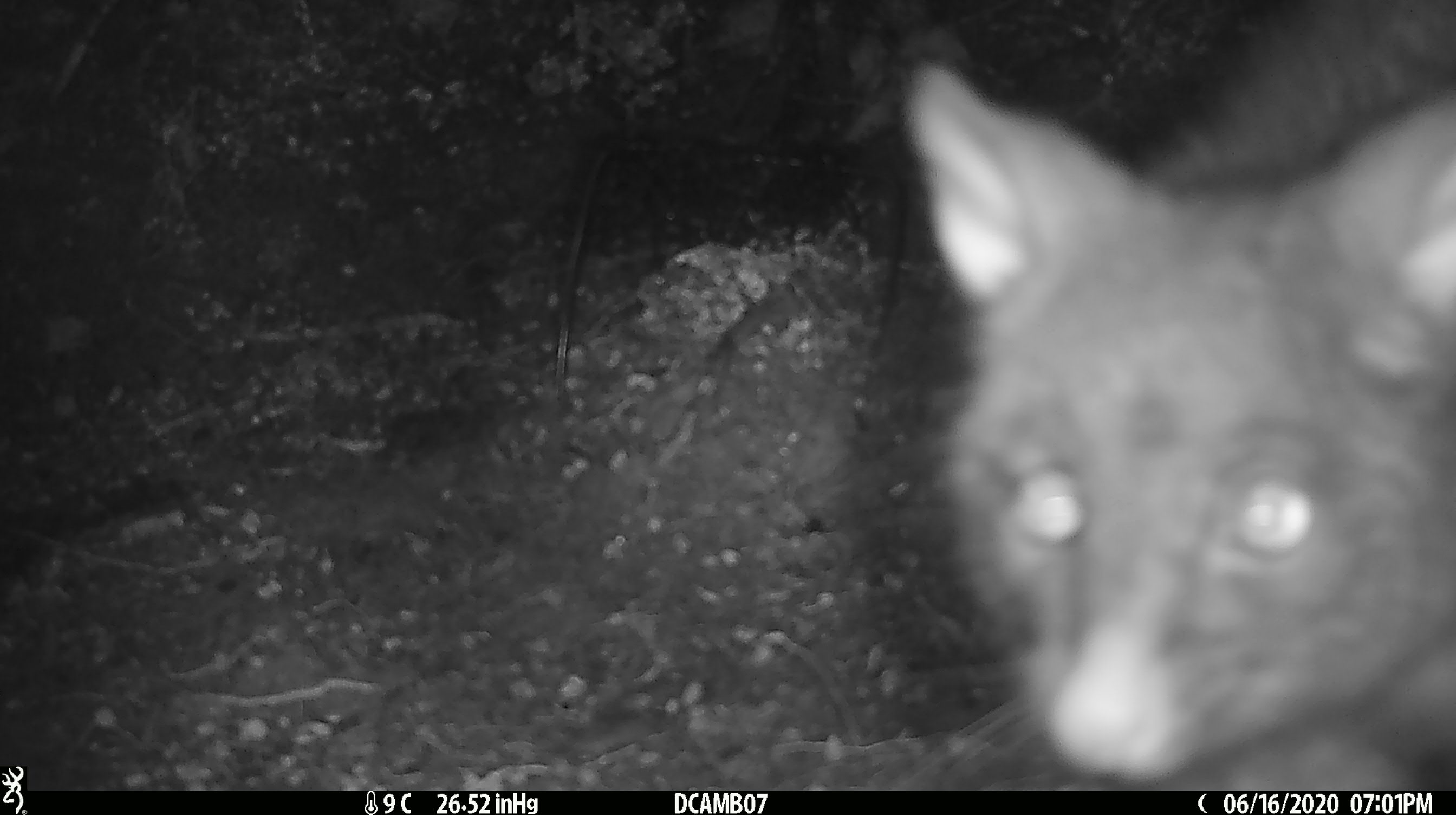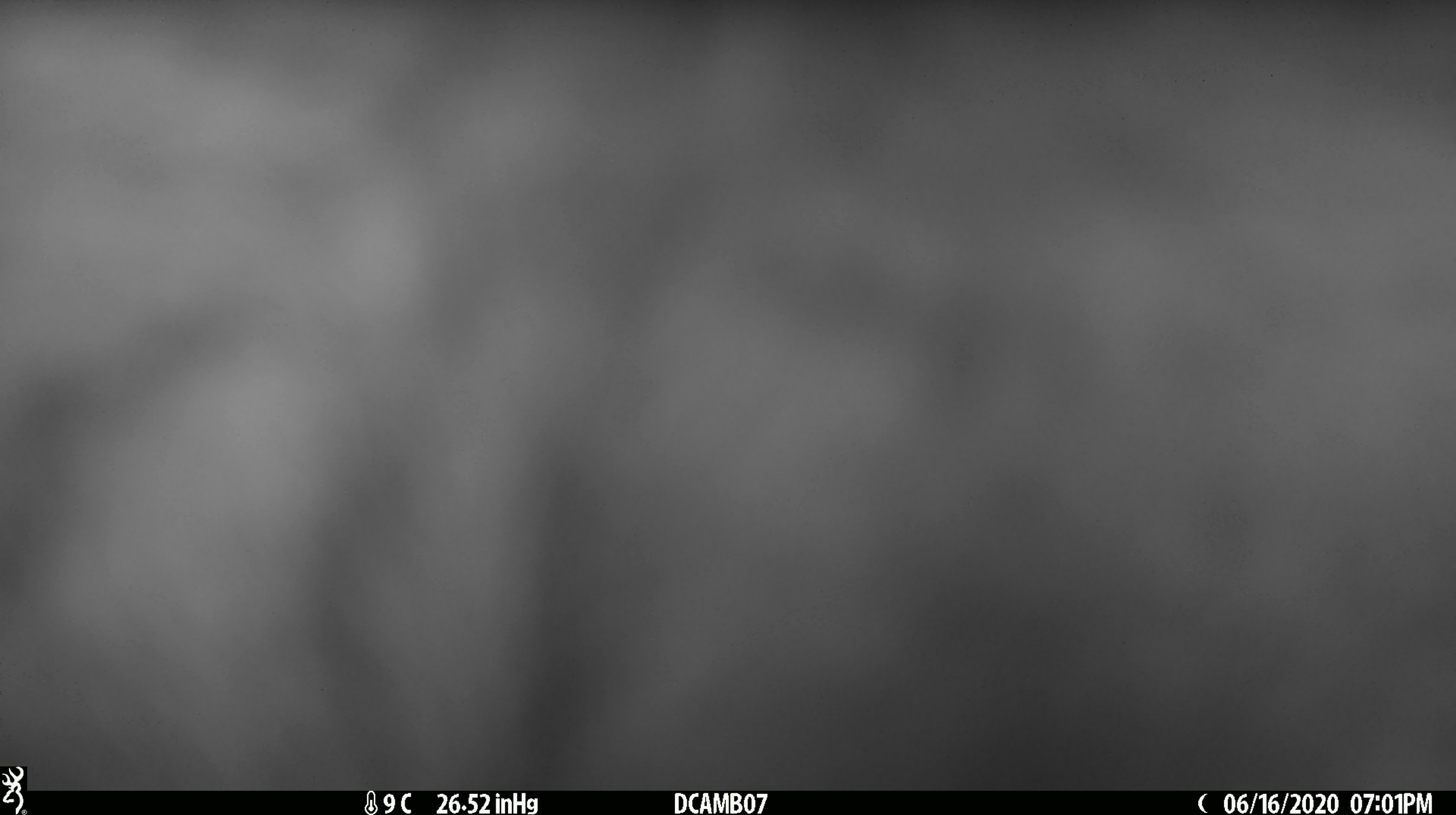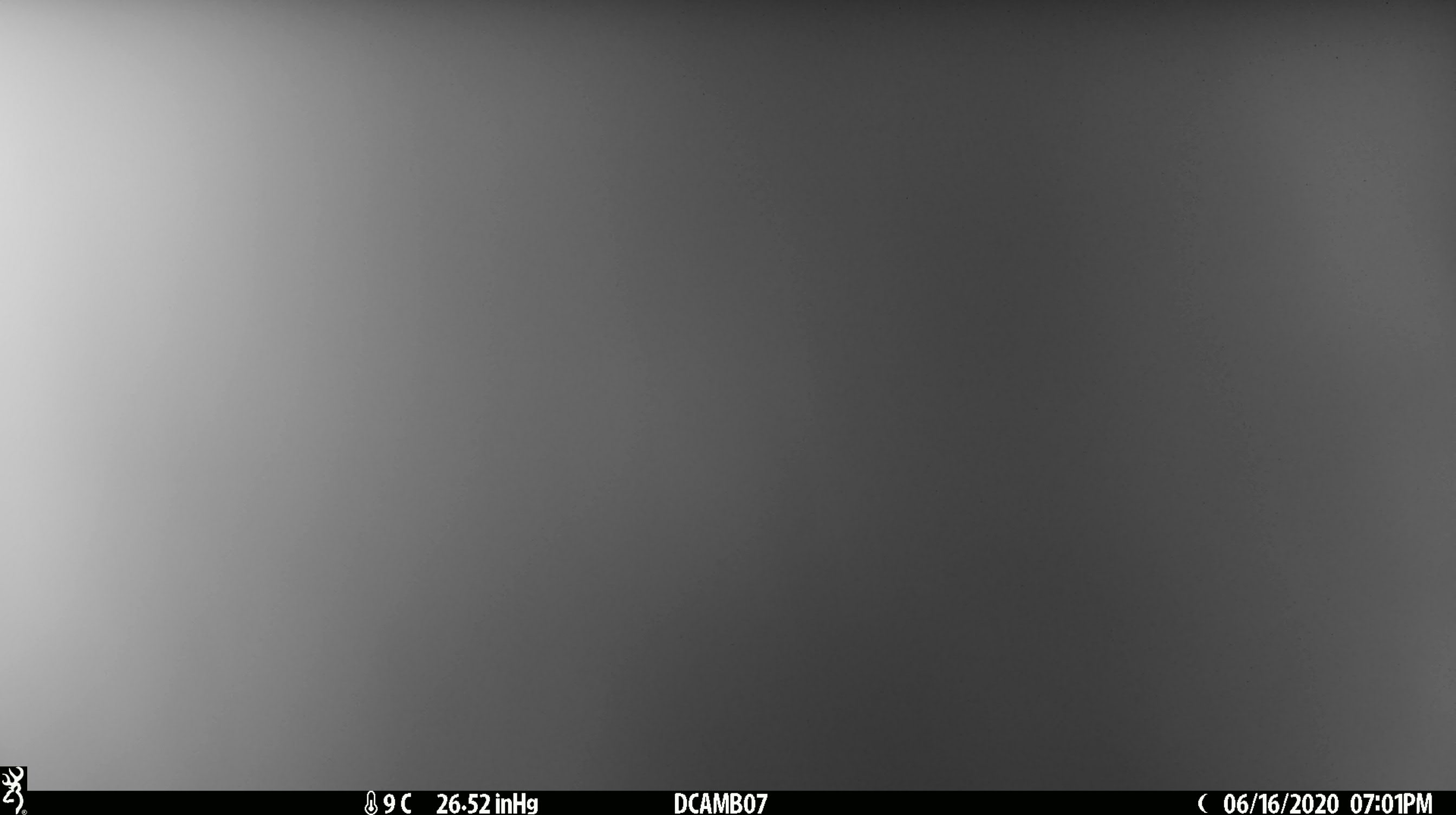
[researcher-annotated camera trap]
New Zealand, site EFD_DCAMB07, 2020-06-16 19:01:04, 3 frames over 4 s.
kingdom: Animalia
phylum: Chordata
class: Mammalia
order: Diprotodontia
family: Phalangeridae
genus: Trichosurus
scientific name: Trichosurus vulpecula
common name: common brushtail possum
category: possum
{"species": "possum (common brushtail possum) (Trichosurus vulpecula)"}